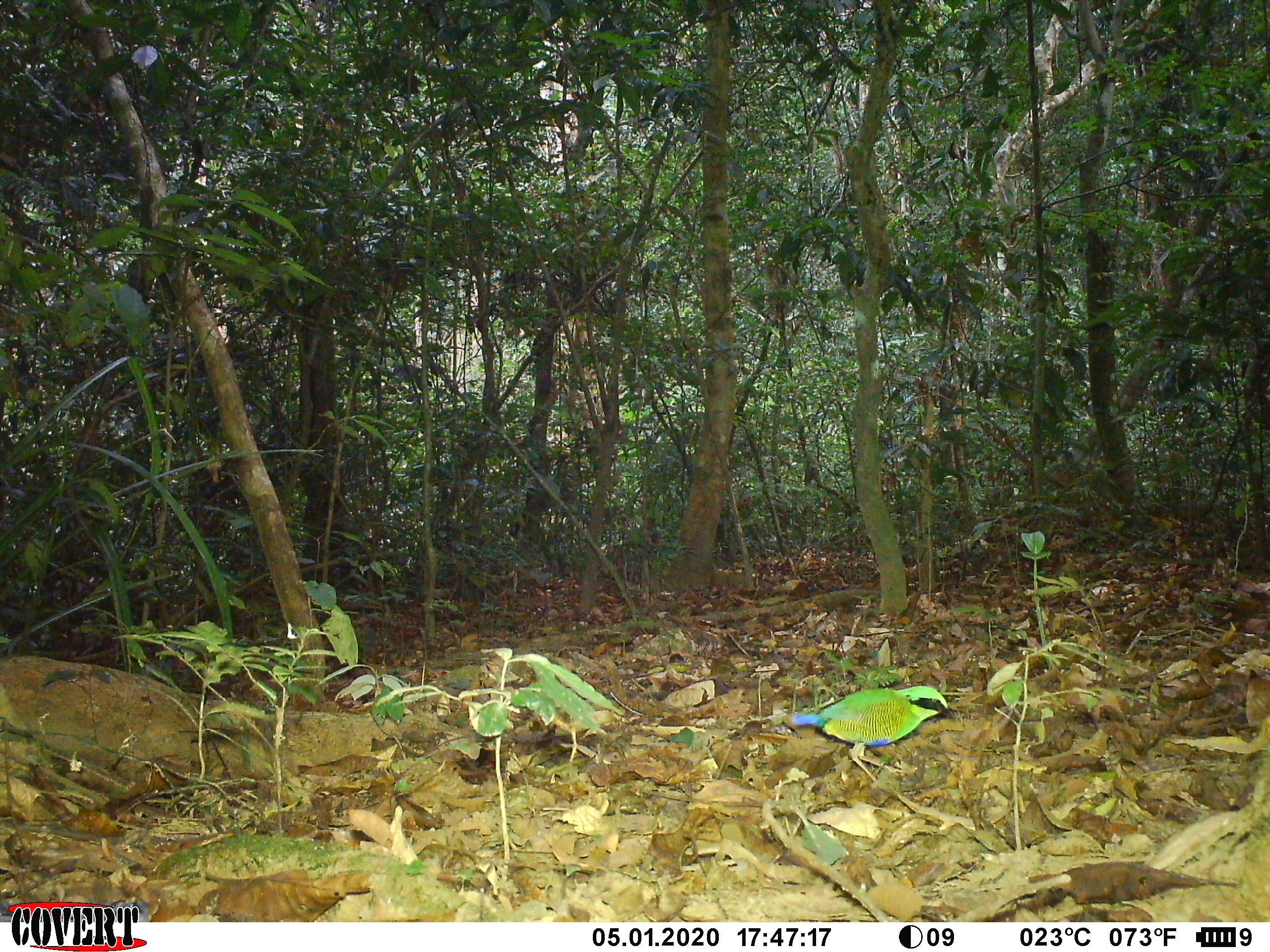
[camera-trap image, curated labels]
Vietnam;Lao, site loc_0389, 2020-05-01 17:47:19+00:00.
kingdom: Animalia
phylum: Chordata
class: Aves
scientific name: Aves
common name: bird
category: unidentified bird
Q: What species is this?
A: Unidentified bird (bird) (Aves).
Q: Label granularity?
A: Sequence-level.